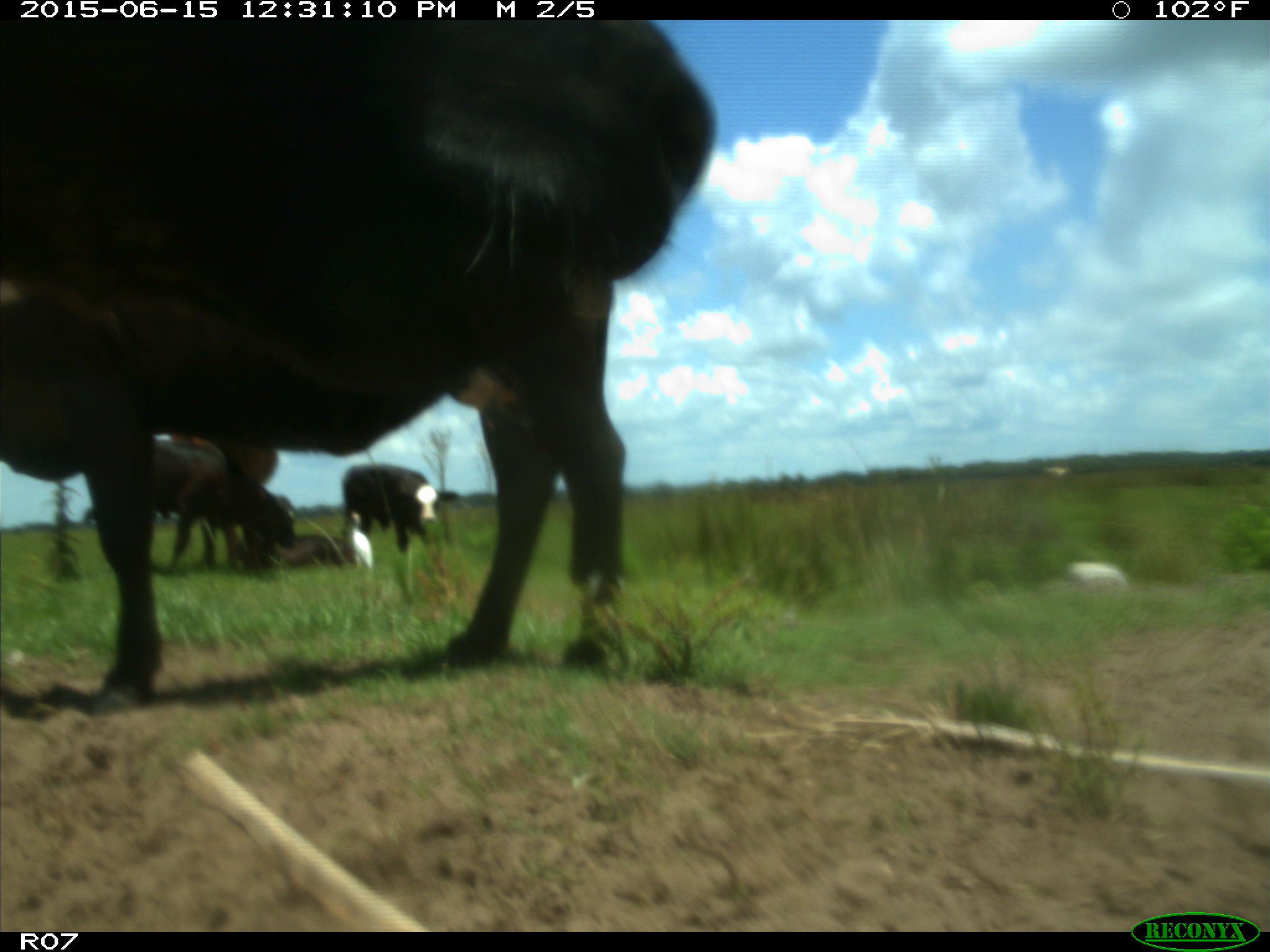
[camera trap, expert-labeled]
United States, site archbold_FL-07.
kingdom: Animalia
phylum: Chordata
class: Mammalia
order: Artiodactyla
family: Bovidae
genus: Bos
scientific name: Bos taurus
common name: domestic cow